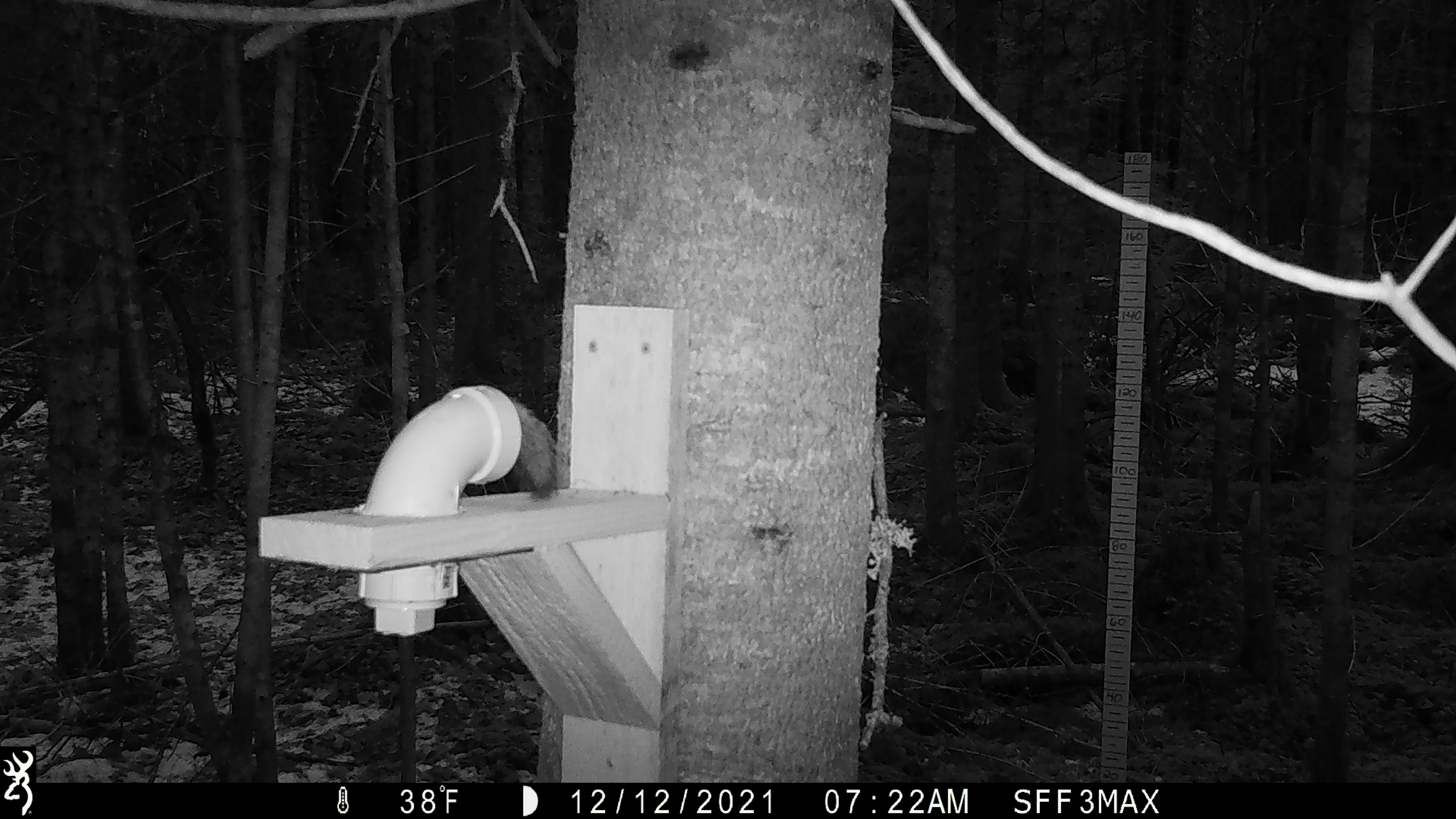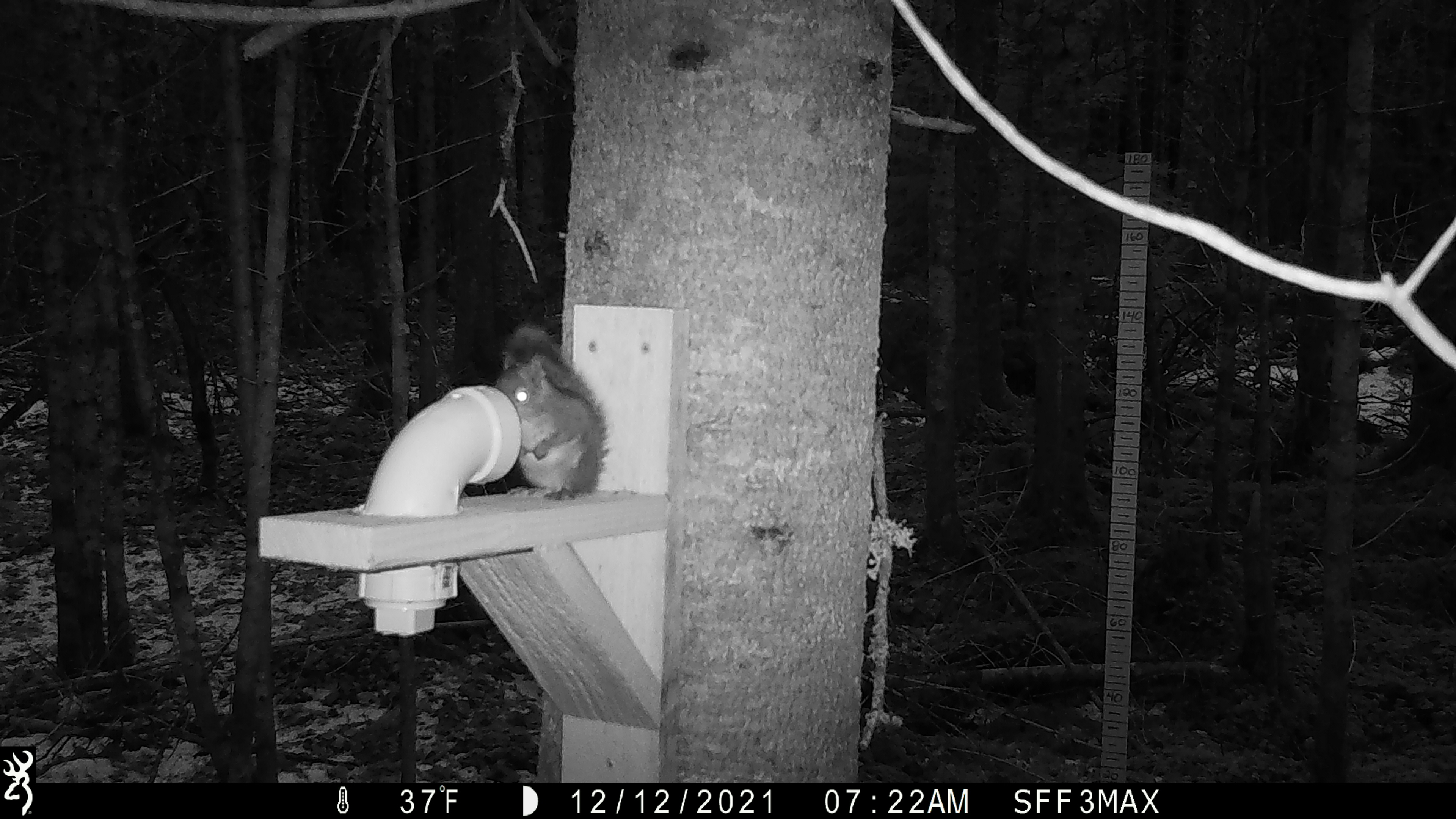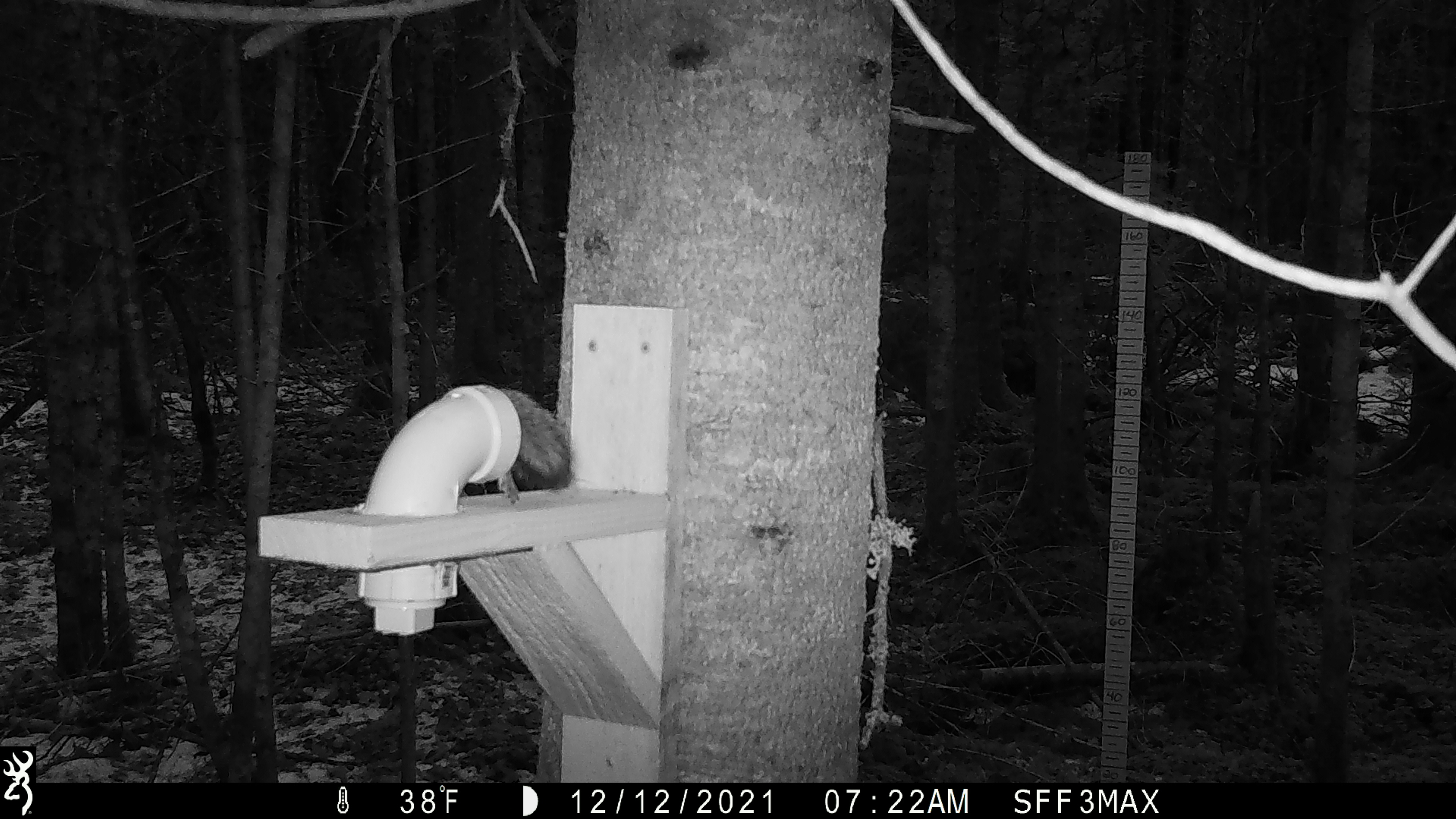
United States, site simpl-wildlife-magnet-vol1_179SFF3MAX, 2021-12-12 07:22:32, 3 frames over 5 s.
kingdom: Animalia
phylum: Chordata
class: Mammalia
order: Rodentia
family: Sciuridae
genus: Tamiasciurus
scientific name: Tamiasciurus hudsonicus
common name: red squirrel